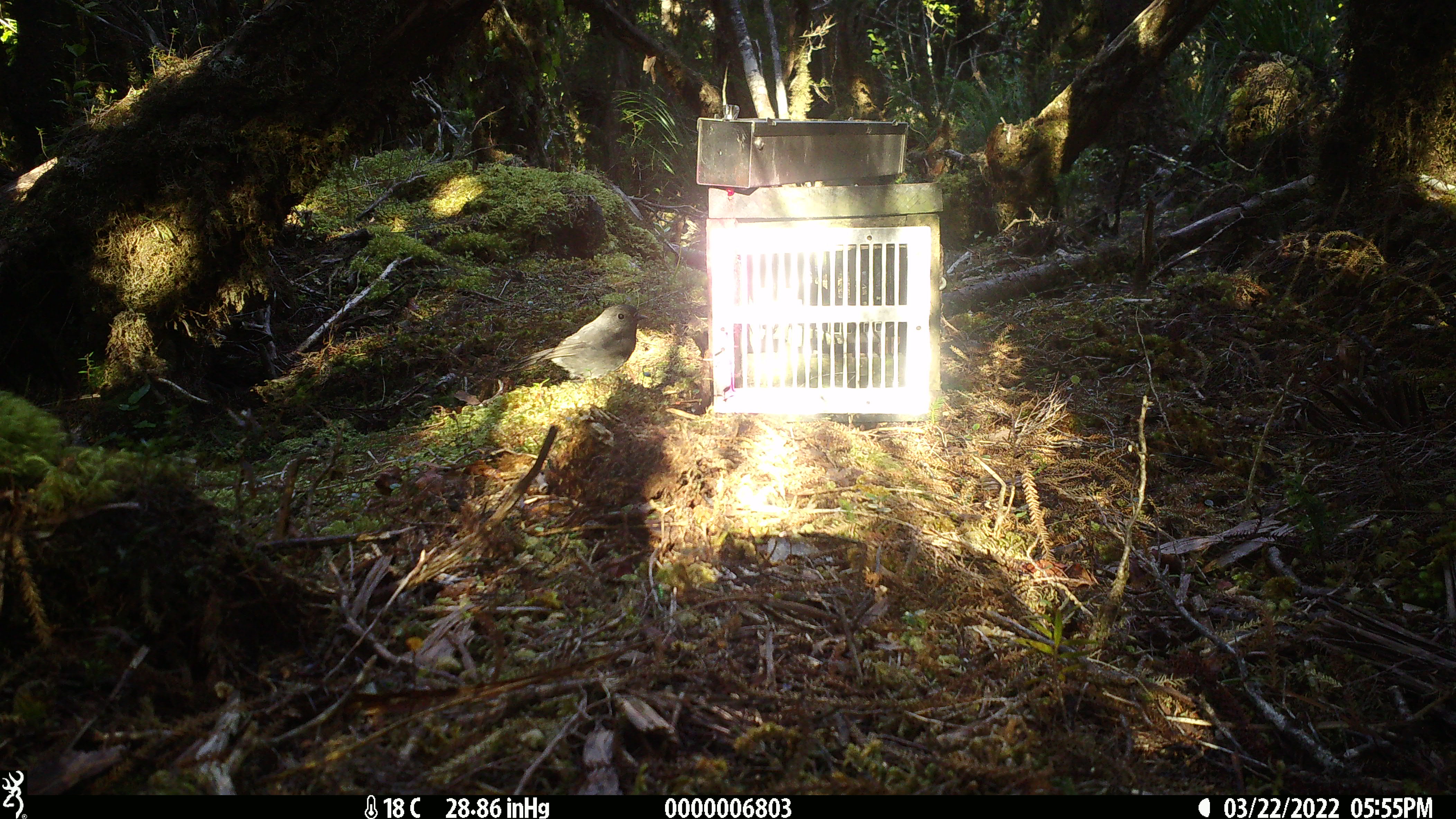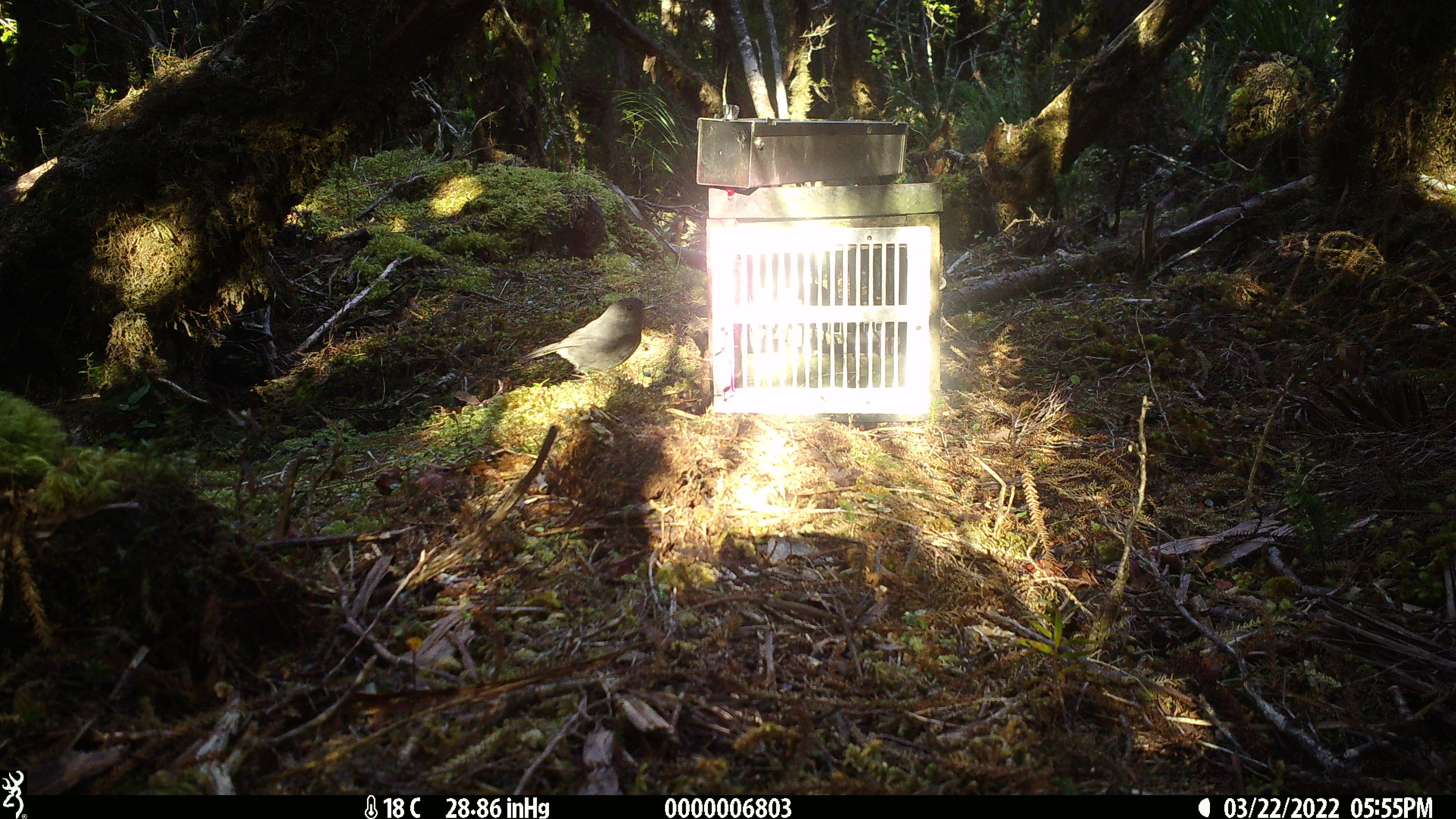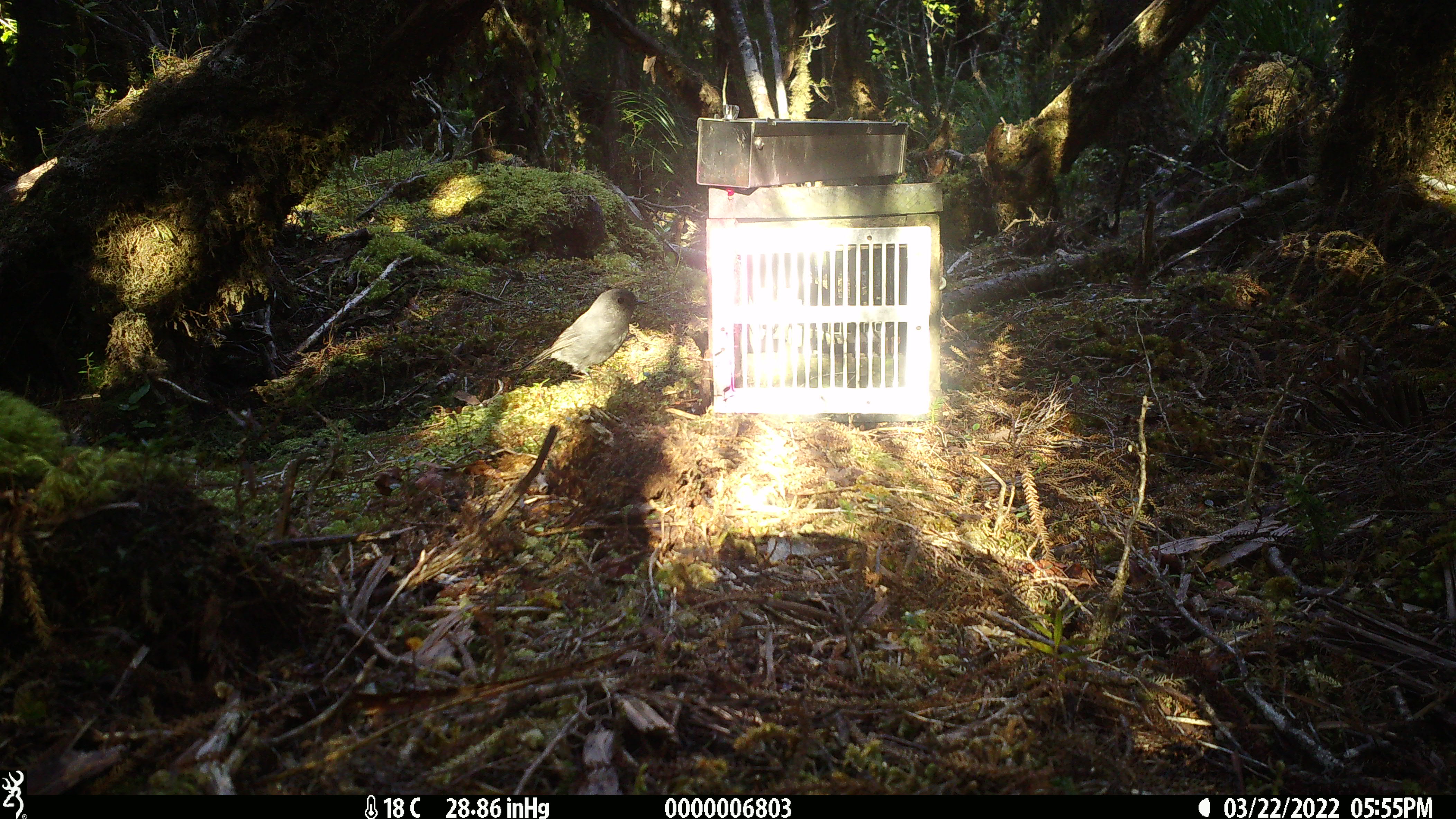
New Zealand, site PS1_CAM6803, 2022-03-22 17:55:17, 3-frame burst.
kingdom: Animalia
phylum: Chordata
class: Aves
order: Passeriformes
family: Petroicidae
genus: Petroica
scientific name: Petroica australis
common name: new zealand robin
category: robin